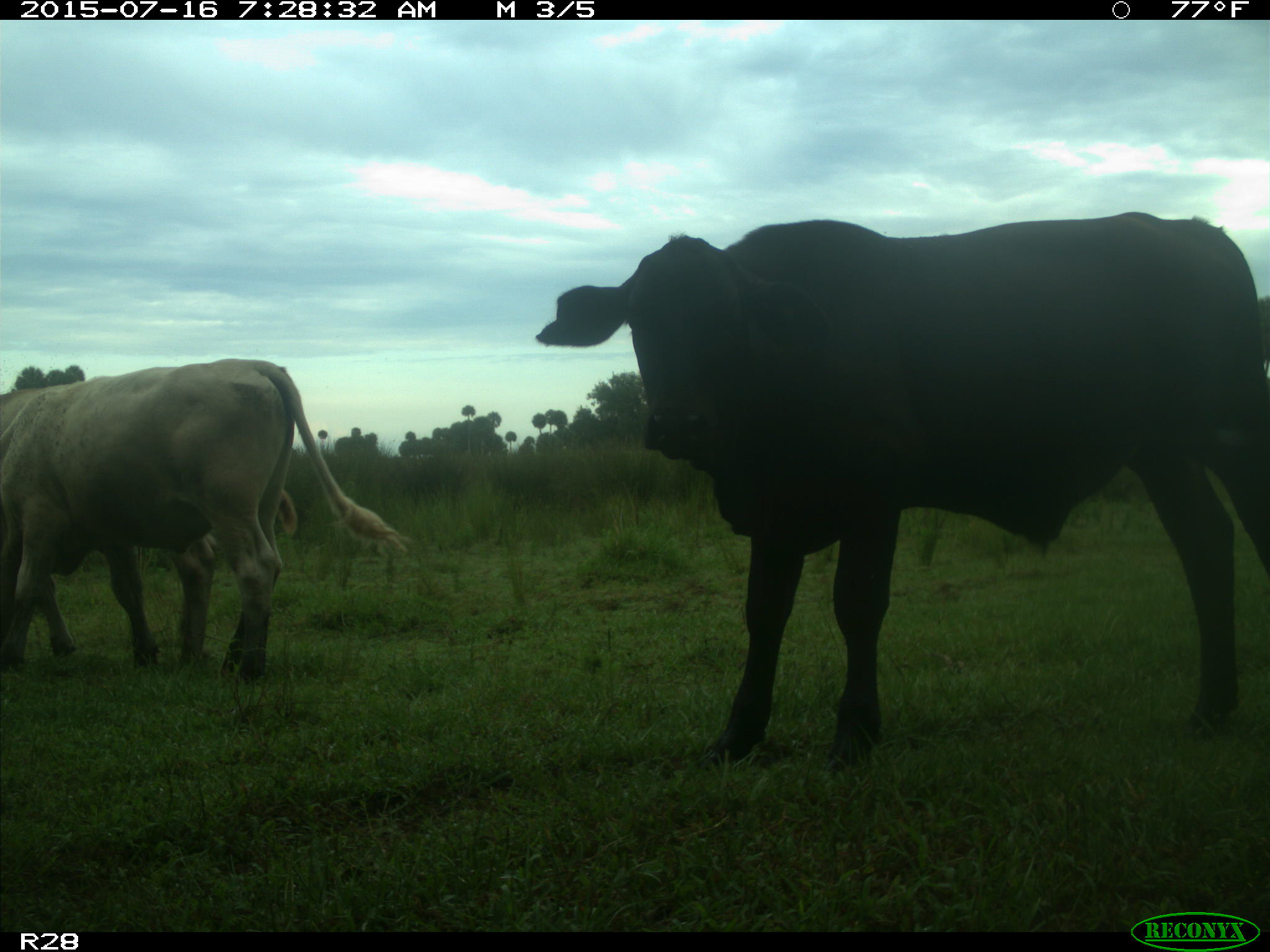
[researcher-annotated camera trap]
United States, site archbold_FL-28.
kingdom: Animalia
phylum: Chordata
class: Mammalia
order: Artiodactyla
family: Bovidae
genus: Bos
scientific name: Bos taurus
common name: domestic cow